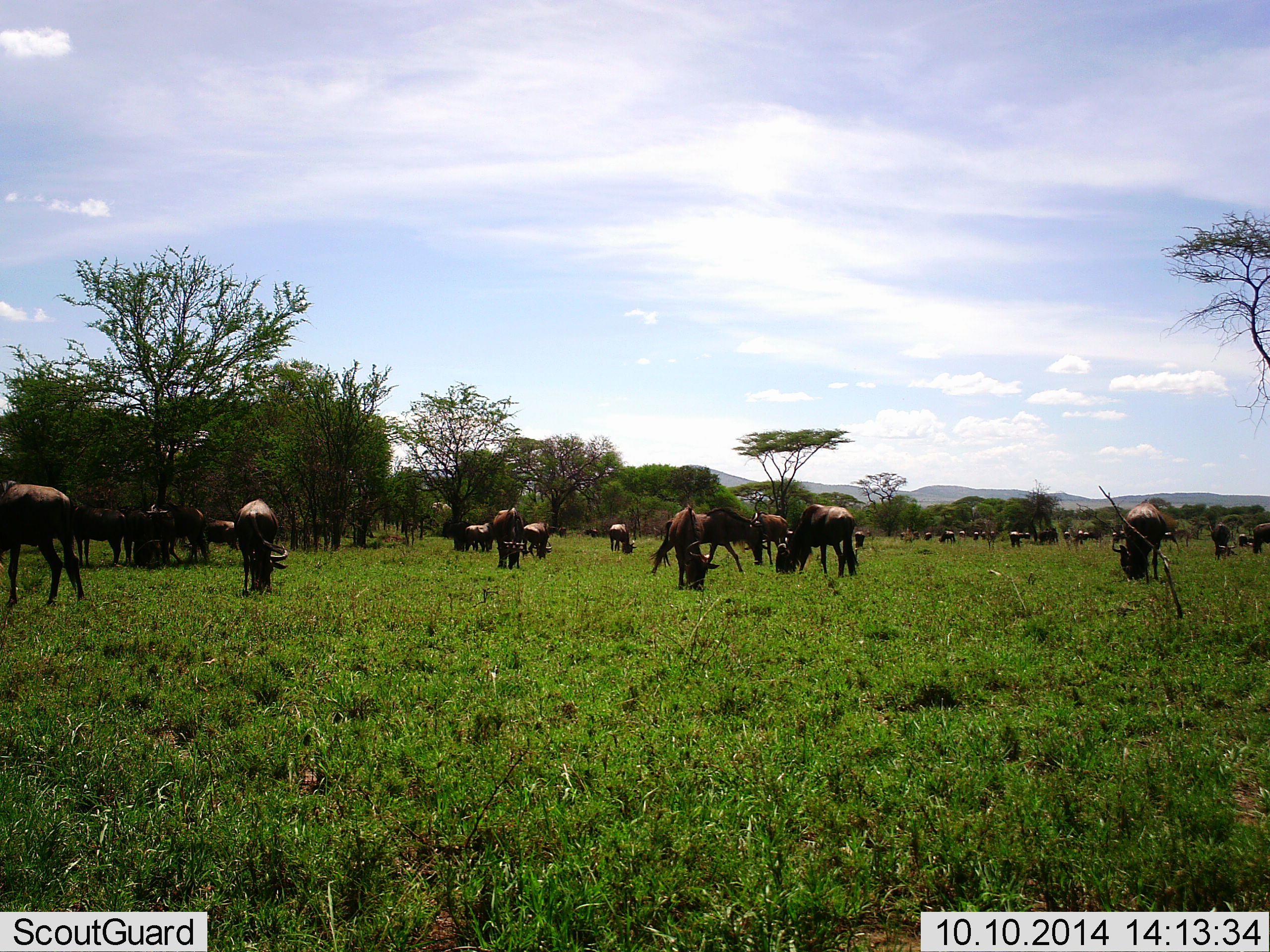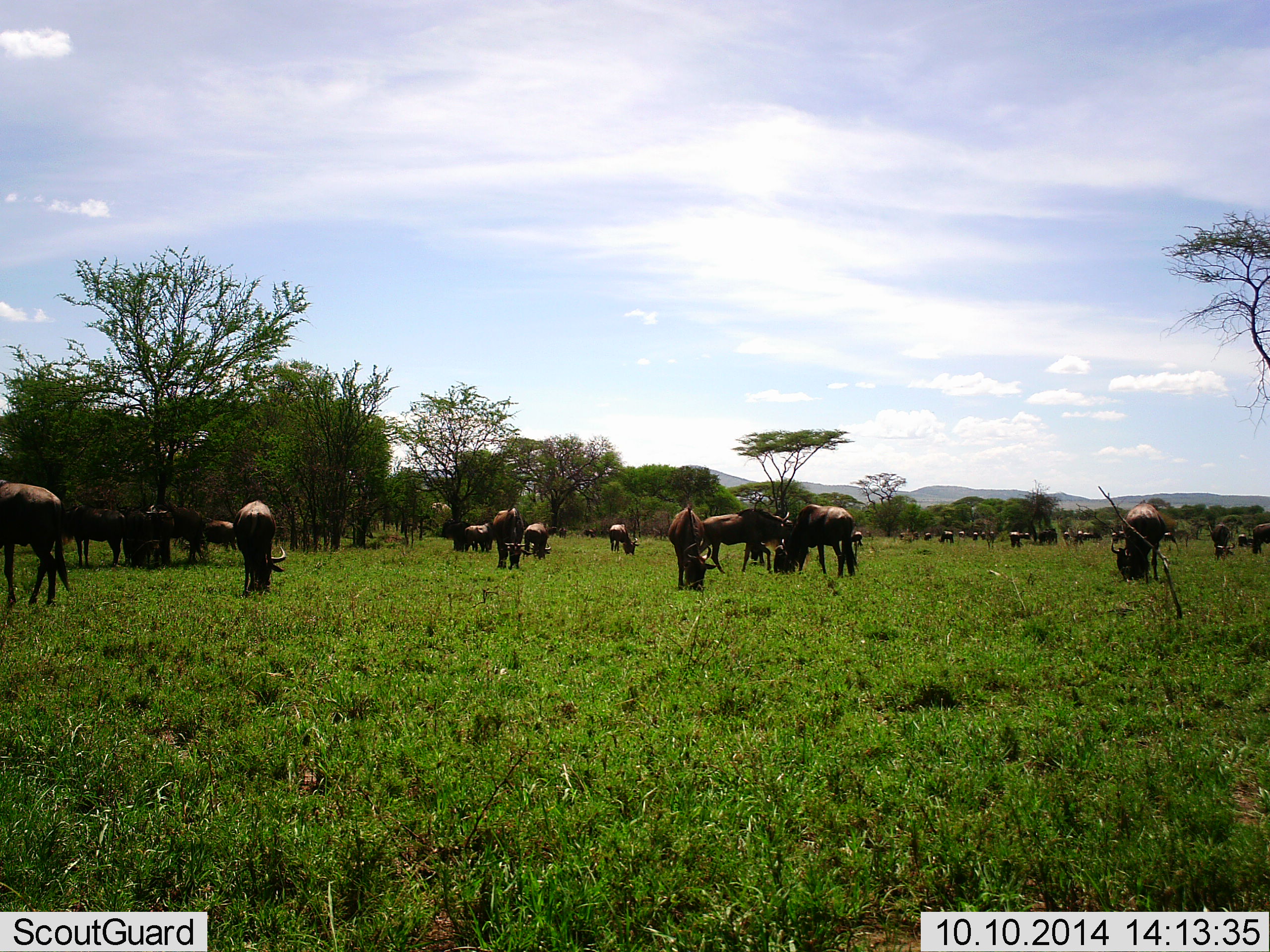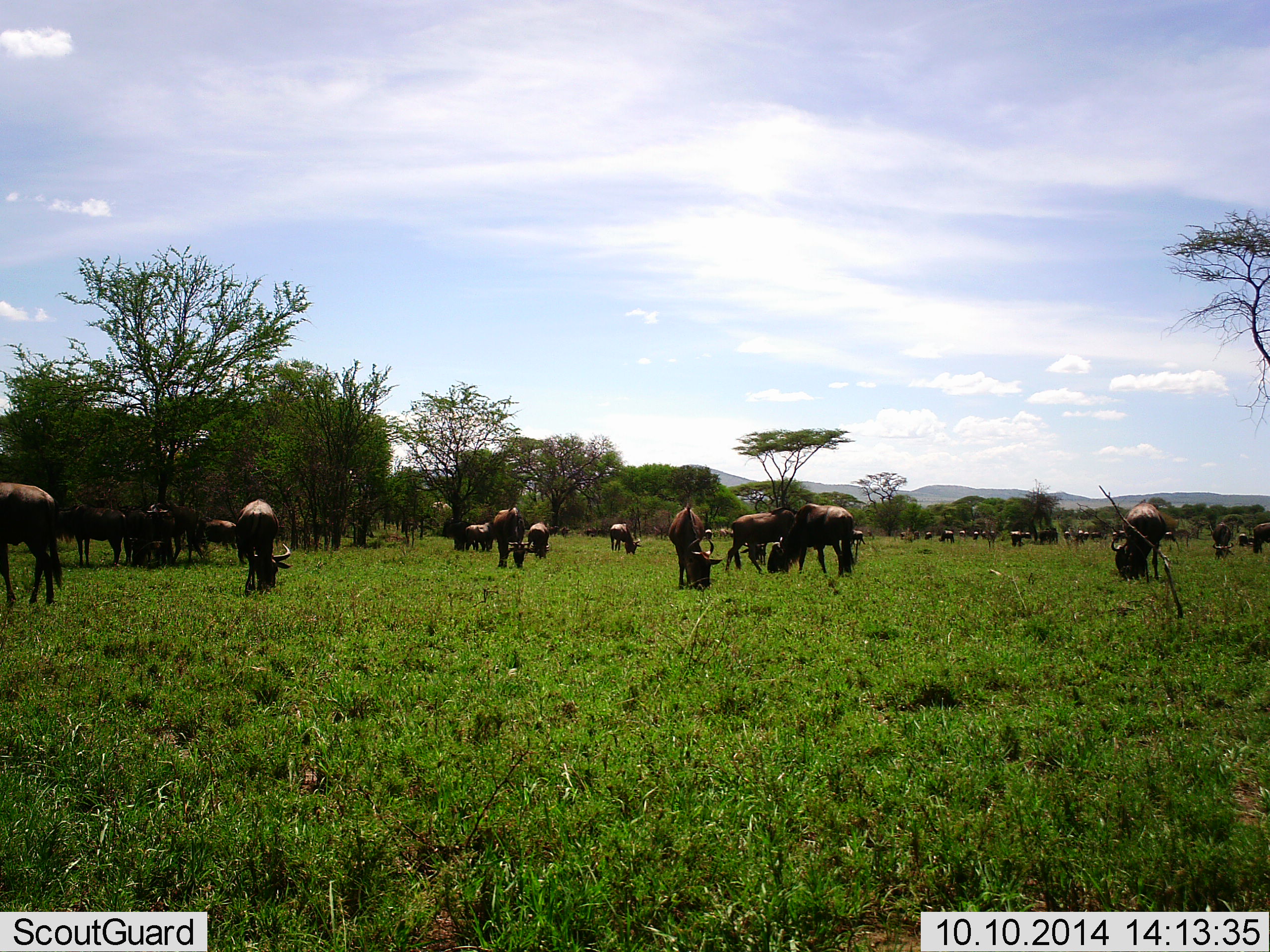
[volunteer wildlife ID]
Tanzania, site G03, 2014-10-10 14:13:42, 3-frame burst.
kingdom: Animalia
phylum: Chordata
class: Mammalia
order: Artiodactyla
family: Bovidae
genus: Connochaetes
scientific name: Connochaetes taurinus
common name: blue wildebeest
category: wildebeest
Wildebeest (blue wildebeest) (Connochaetes taurinus), count 11-50. Behavior (volunteer vote fractions): standing 36%, resting 0%, moving 18%, interacting 0%. Young present (vote fraction): 0%. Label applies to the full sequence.